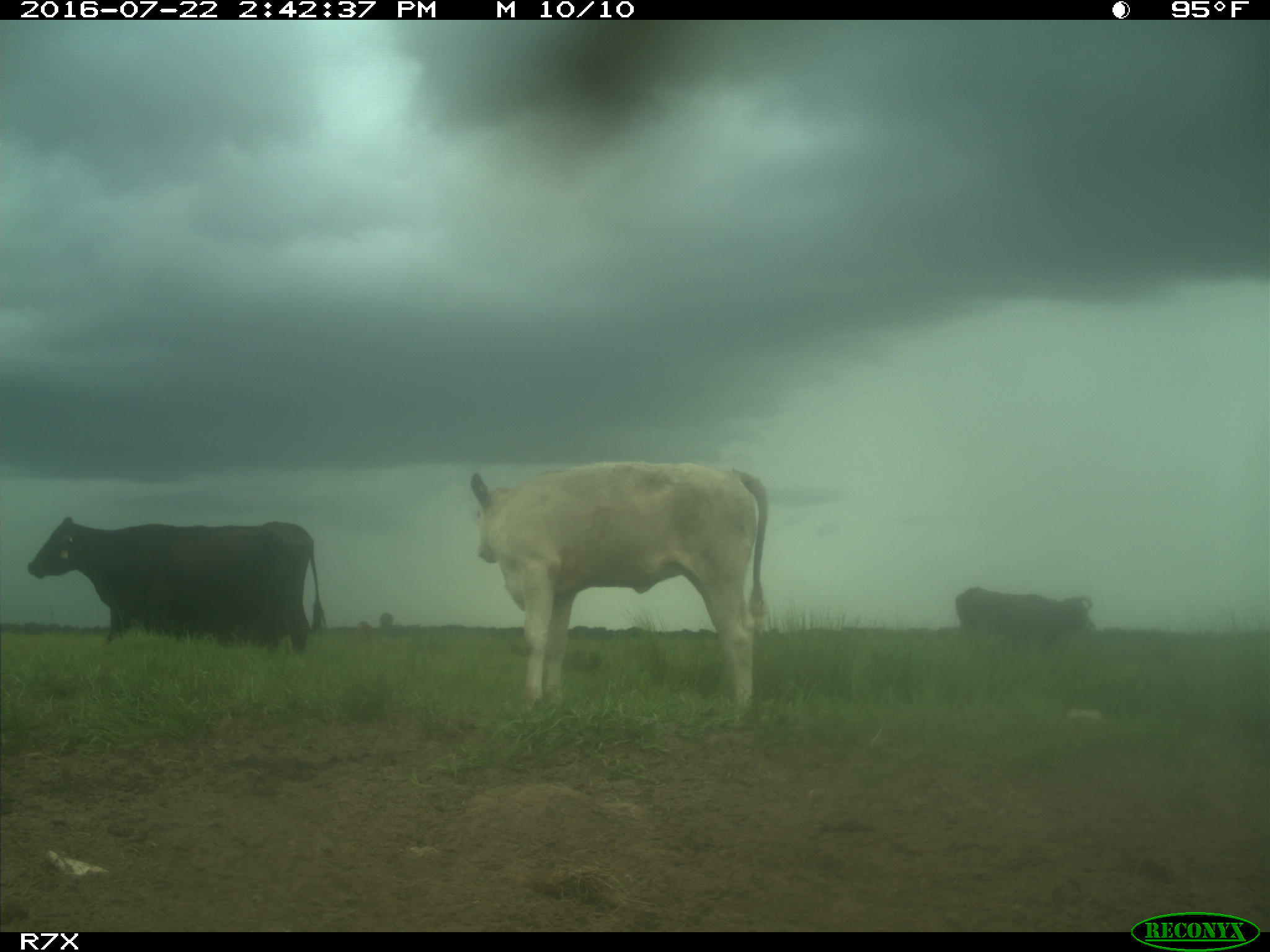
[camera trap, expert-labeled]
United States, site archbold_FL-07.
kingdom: Animalia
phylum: Chordata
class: Mammalia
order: Artiodactyla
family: Bovidae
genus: Bos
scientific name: Bos taurus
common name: domestic cow